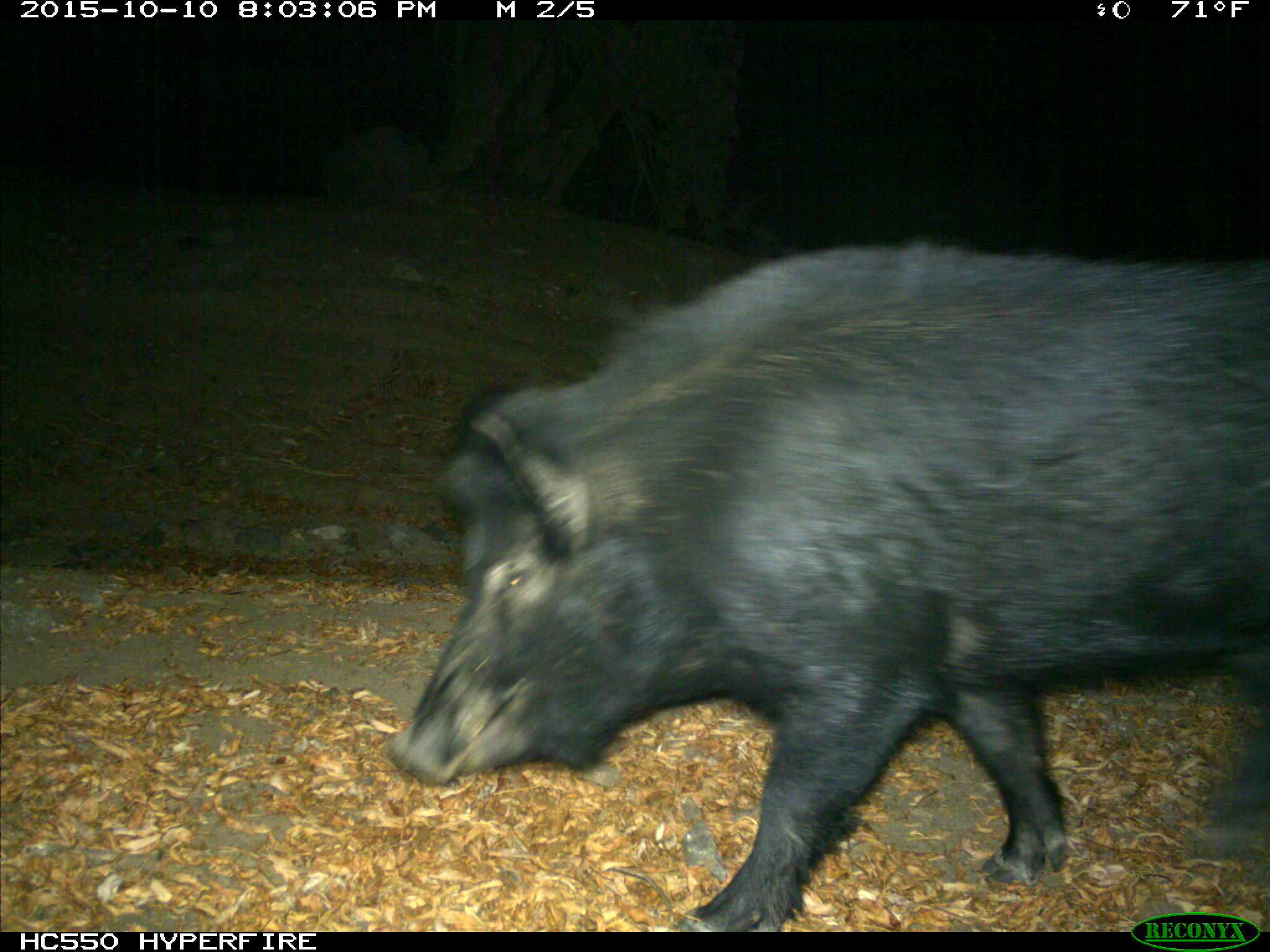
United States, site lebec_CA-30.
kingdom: Animalia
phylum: Chordata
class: Mammalia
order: Artiodactyla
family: Suidae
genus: Sus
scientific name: Sus scrofa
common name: wild boar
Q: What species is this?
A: Sus scrofa (wild boar).